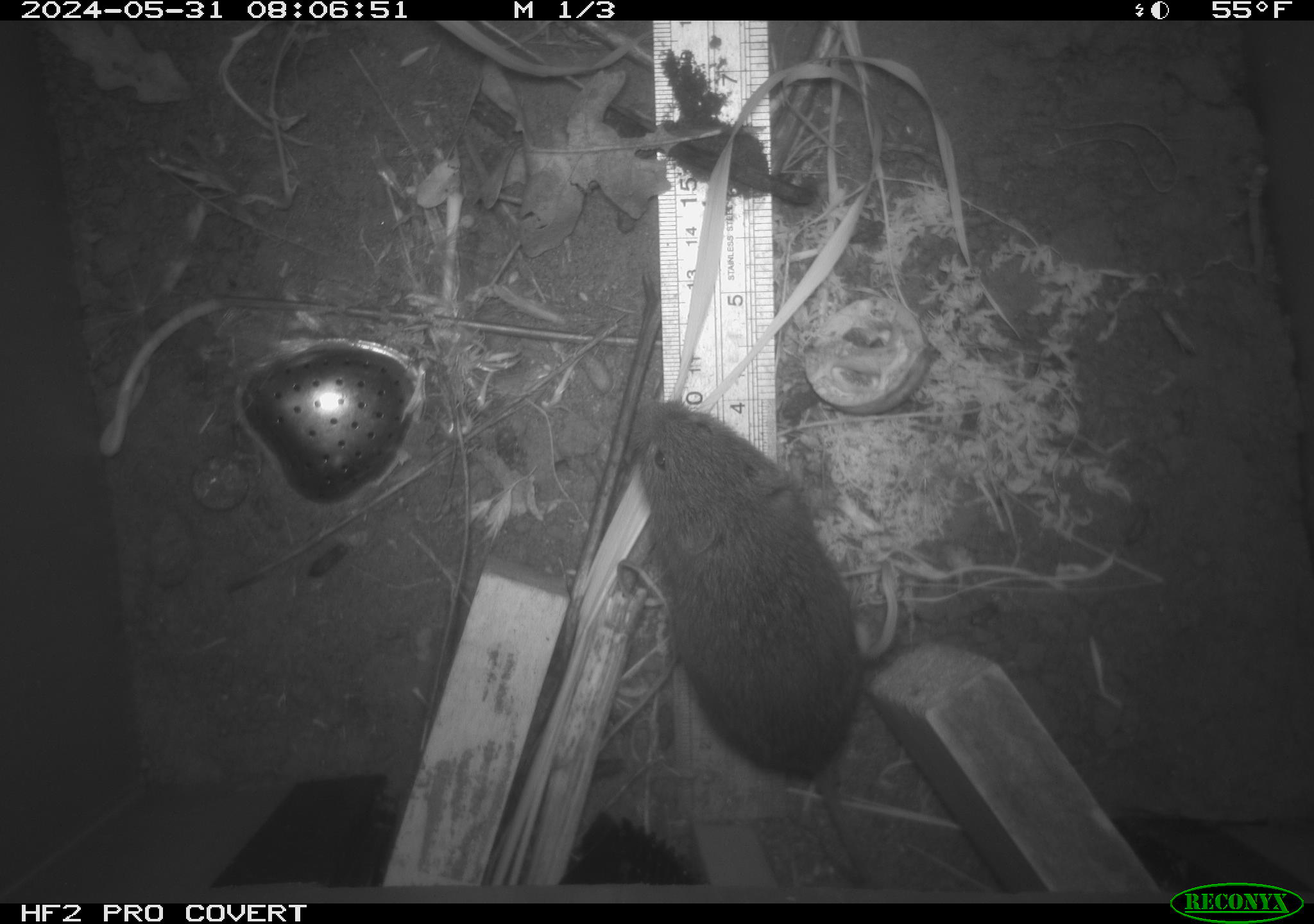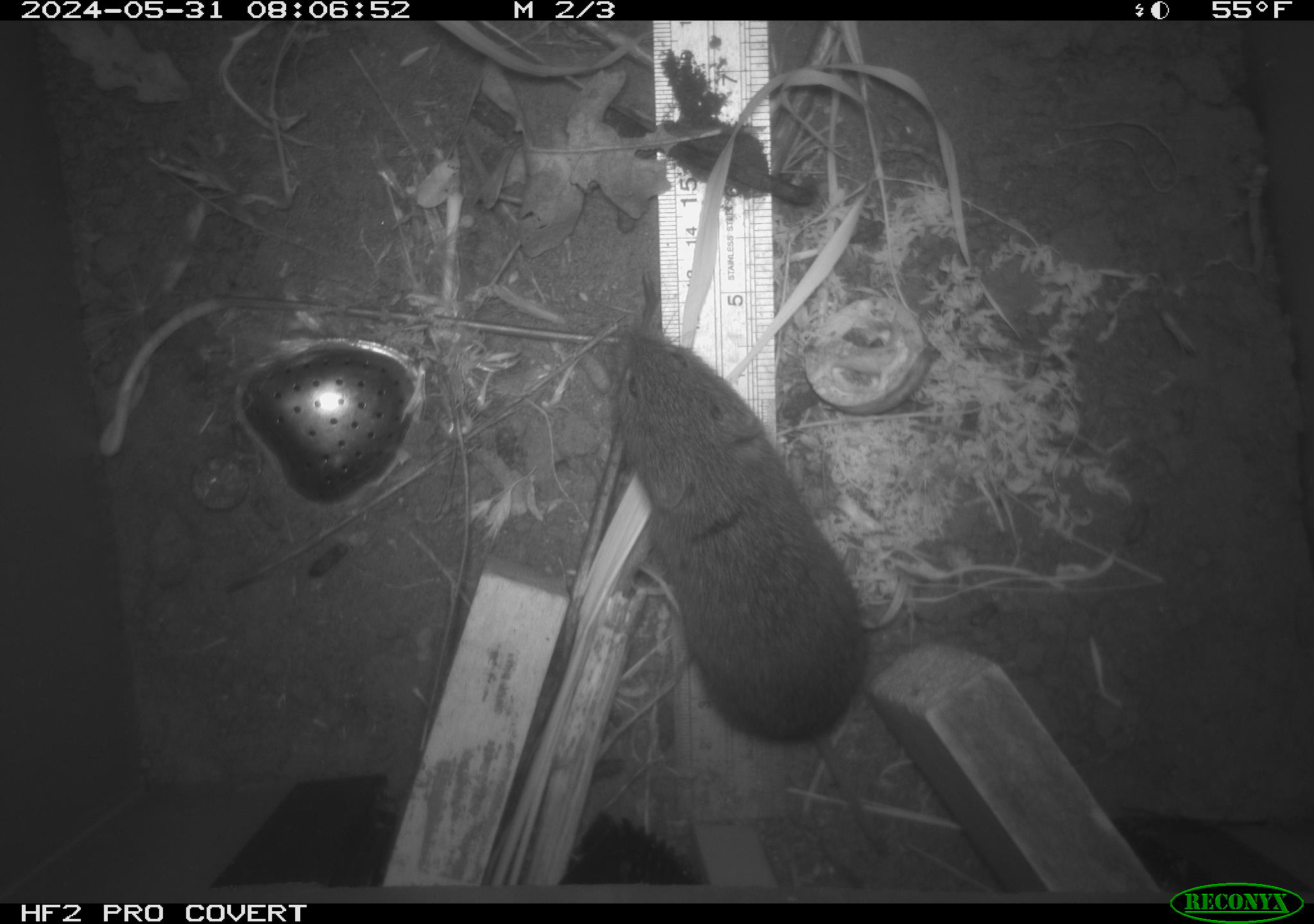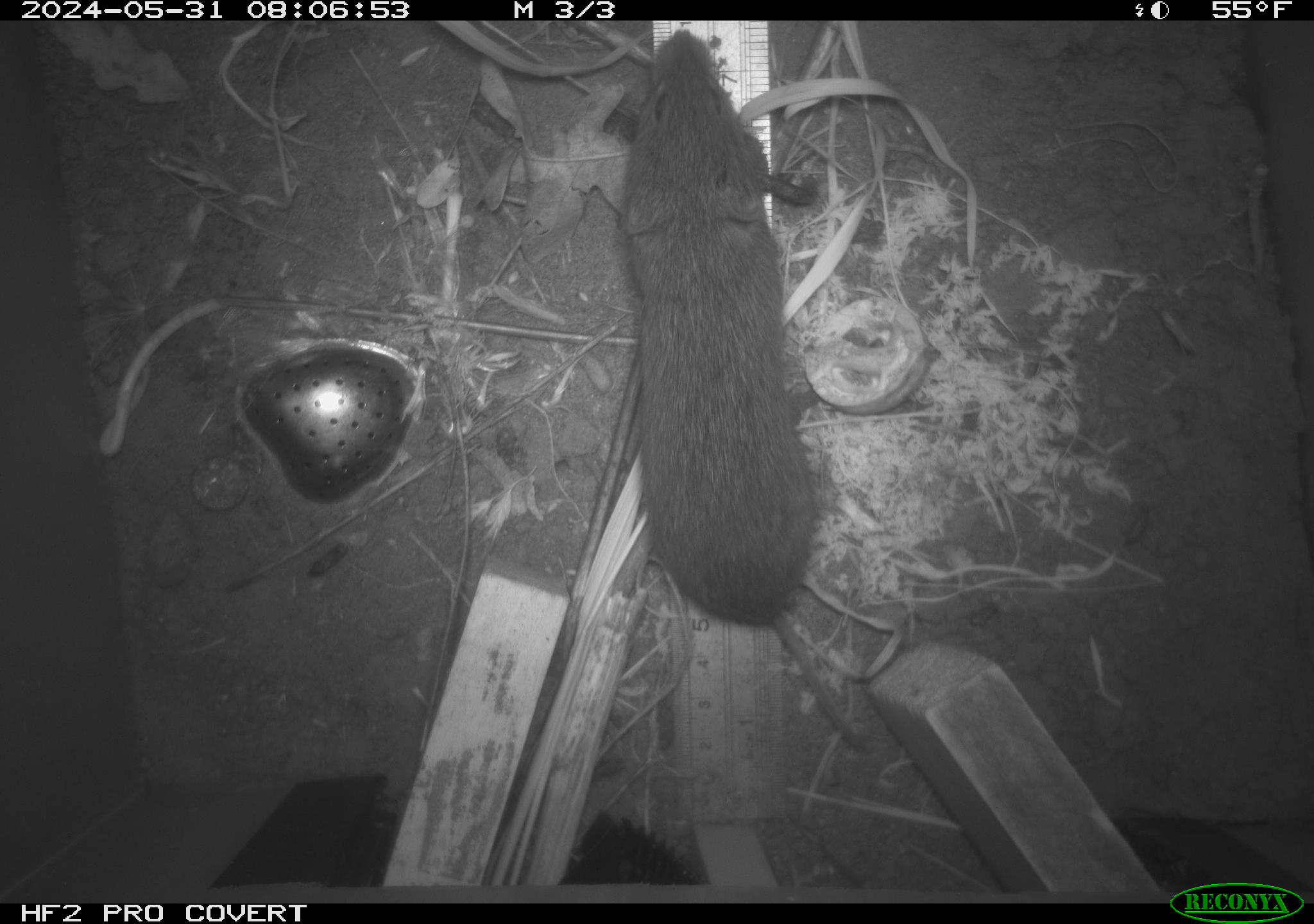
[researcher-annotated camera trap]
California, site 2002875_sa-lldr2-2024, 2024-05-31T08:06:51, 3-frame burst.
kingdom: Animalia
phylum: Chordata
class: Mammalia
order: Rodentia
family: Cricetidae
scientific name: Arvicolinae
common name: voles, lemmings, and muskrats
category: arvicolinae subfamily